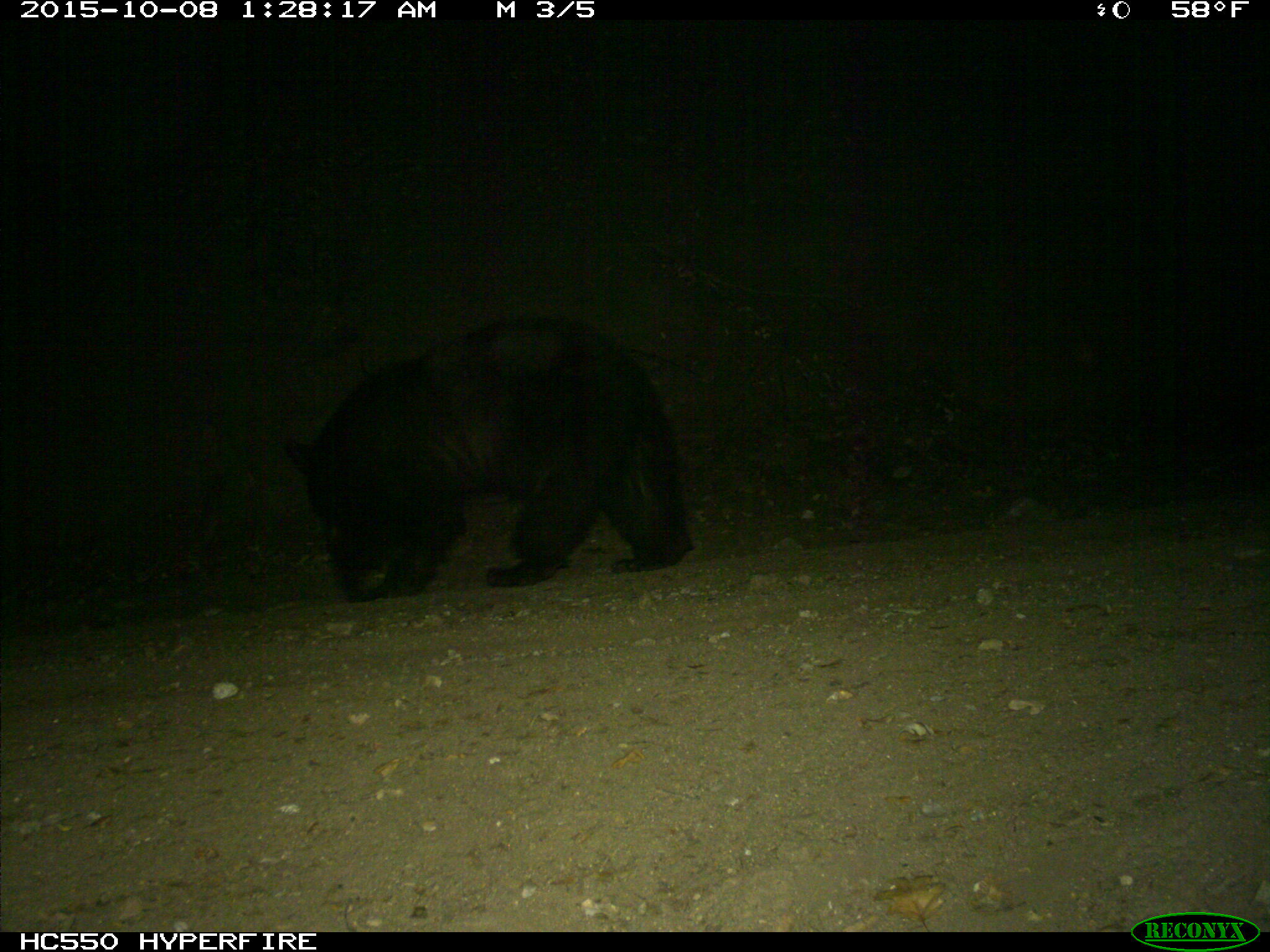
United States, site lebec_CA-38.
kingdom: Animalia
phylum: Chordata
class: Mammalia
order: Carnivora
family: Ursidae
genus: Ursus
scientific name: Ursus americanus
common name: american black bear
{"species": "Ursus americanus (american black bear)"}